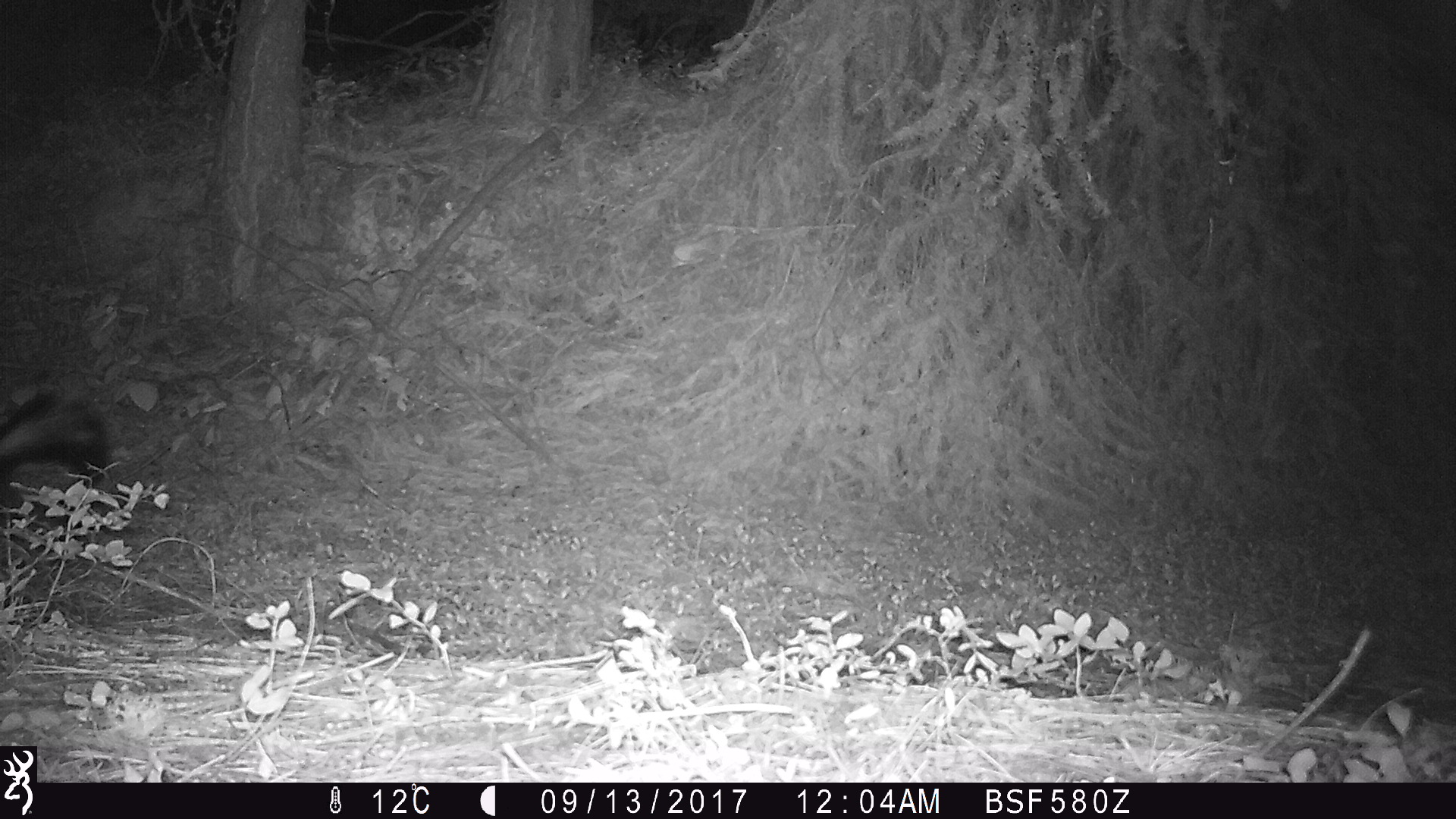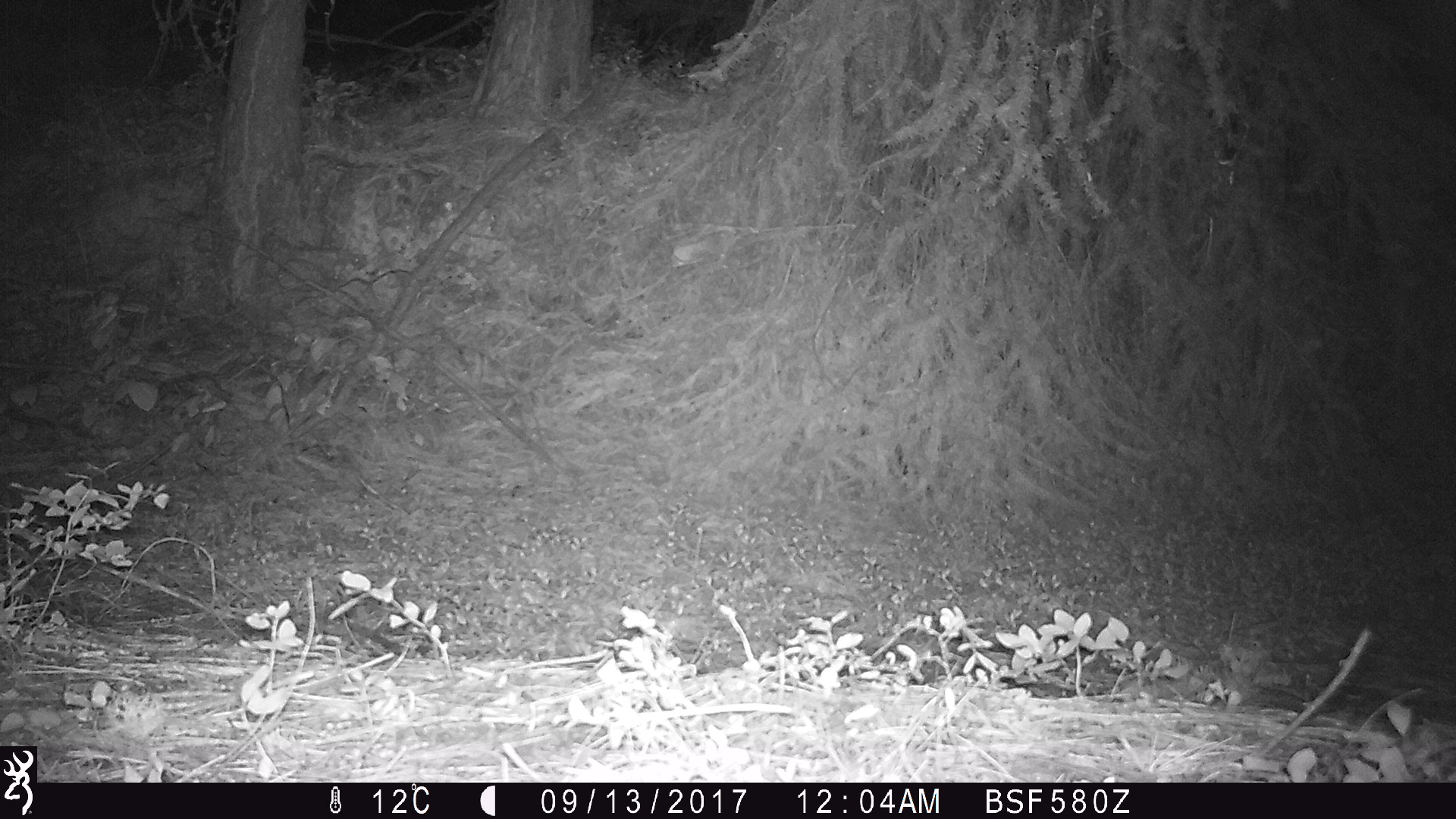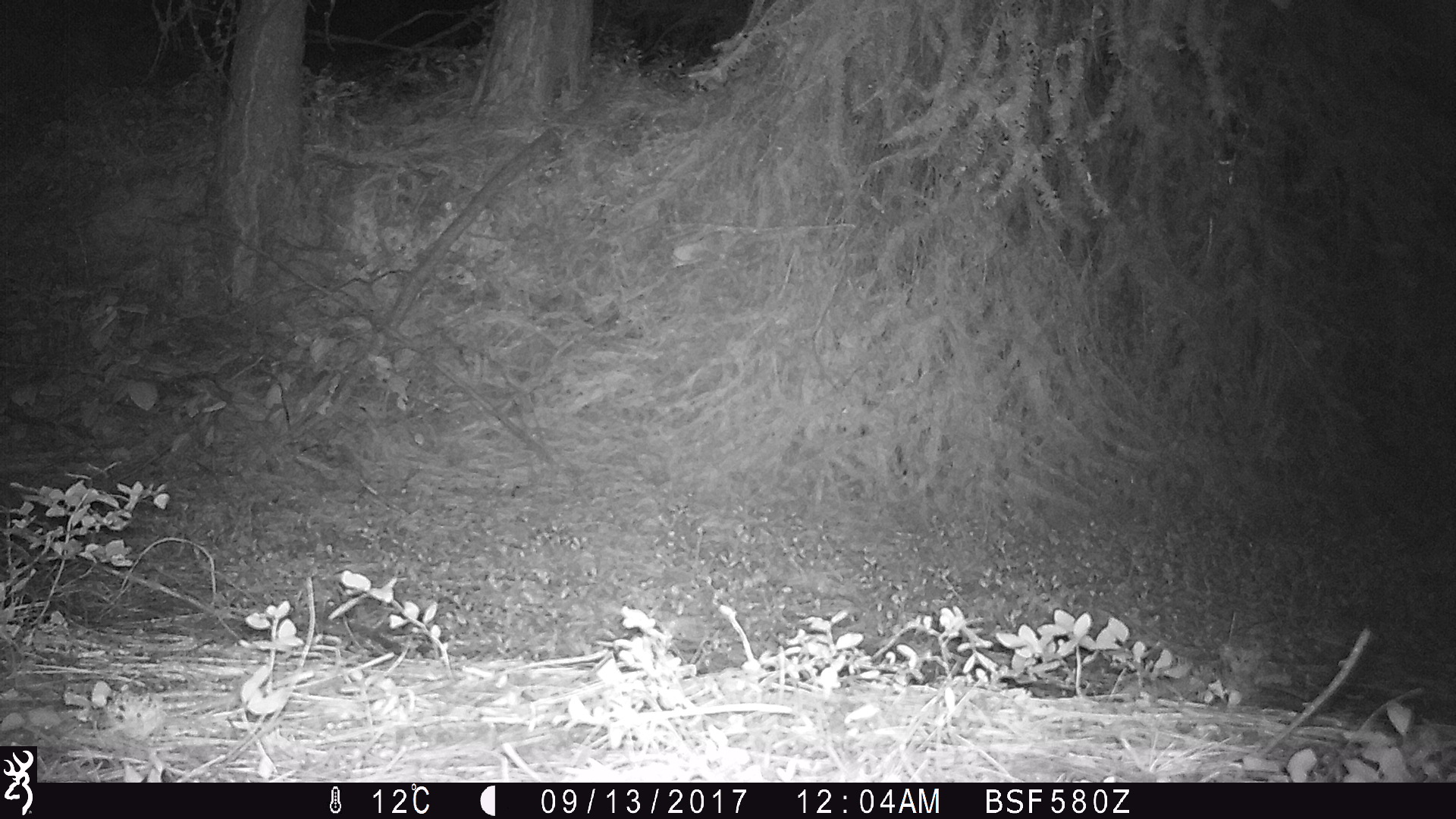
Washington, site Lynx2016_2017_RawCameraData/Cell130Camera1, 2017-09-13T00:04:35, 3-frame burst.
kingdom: Animalia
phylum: Chordata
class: Mammalia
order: Carnivora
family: Mephitidae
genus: Mephitis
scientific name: Mephitis mephitis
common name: striped skunk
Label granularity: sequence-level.